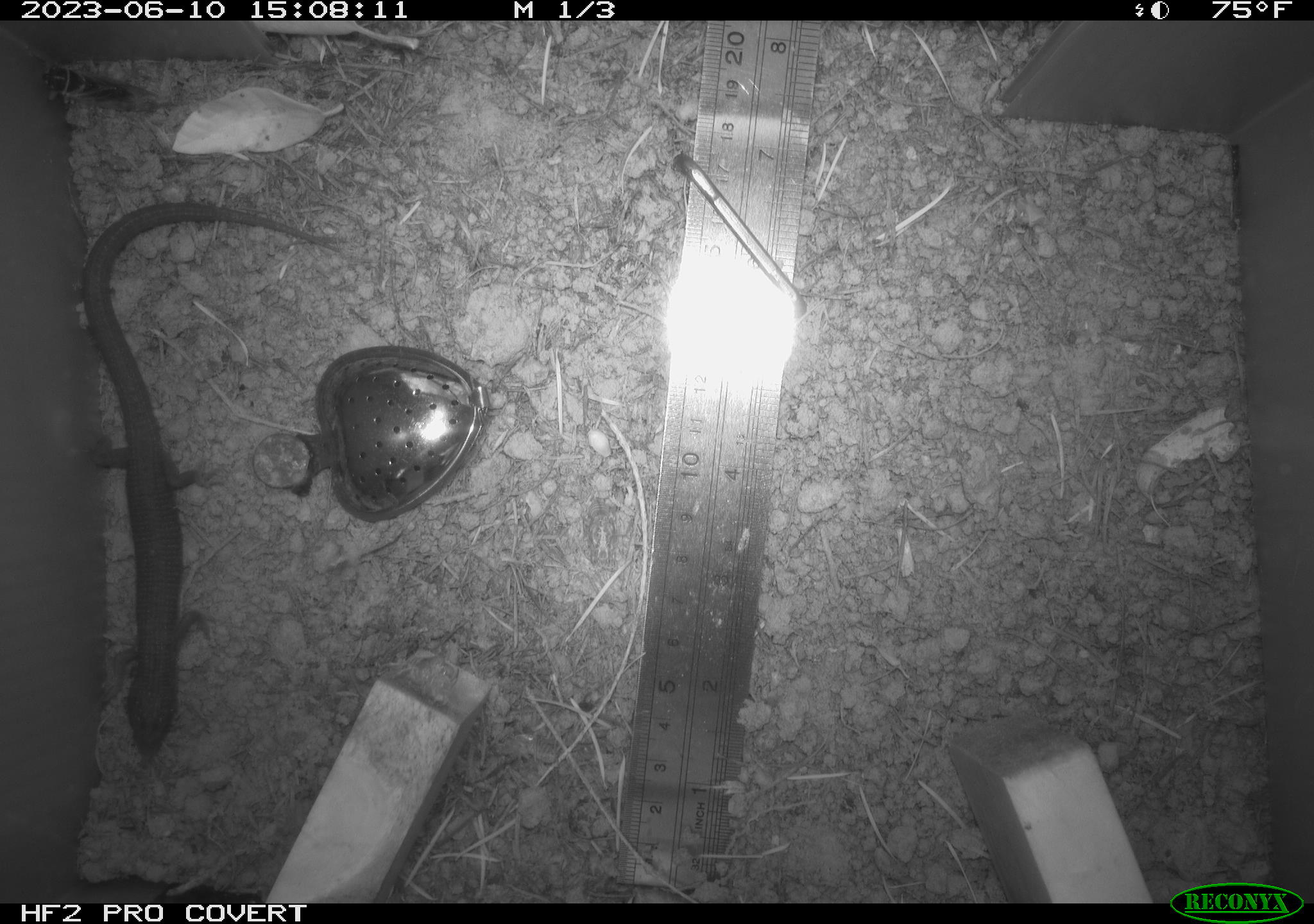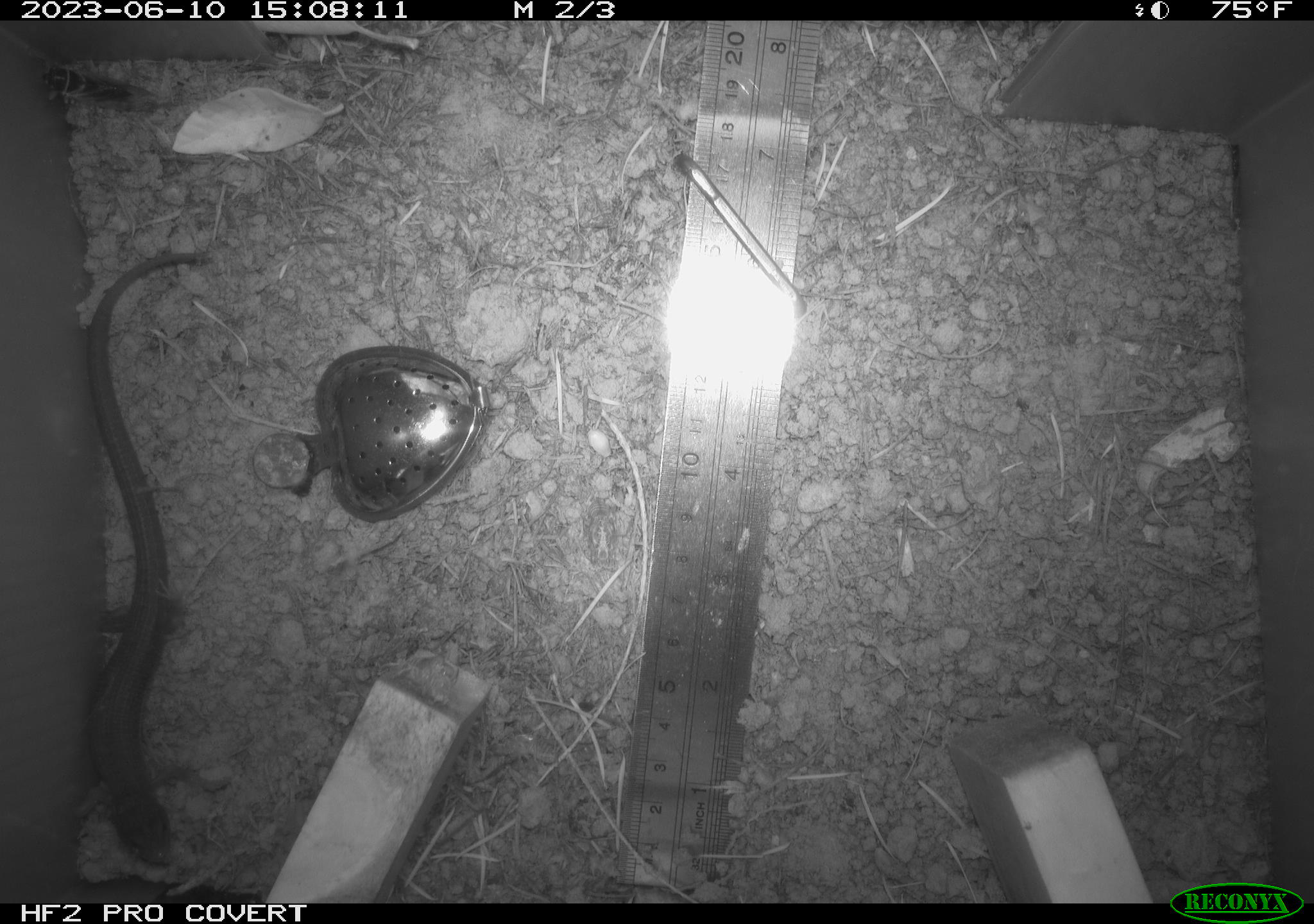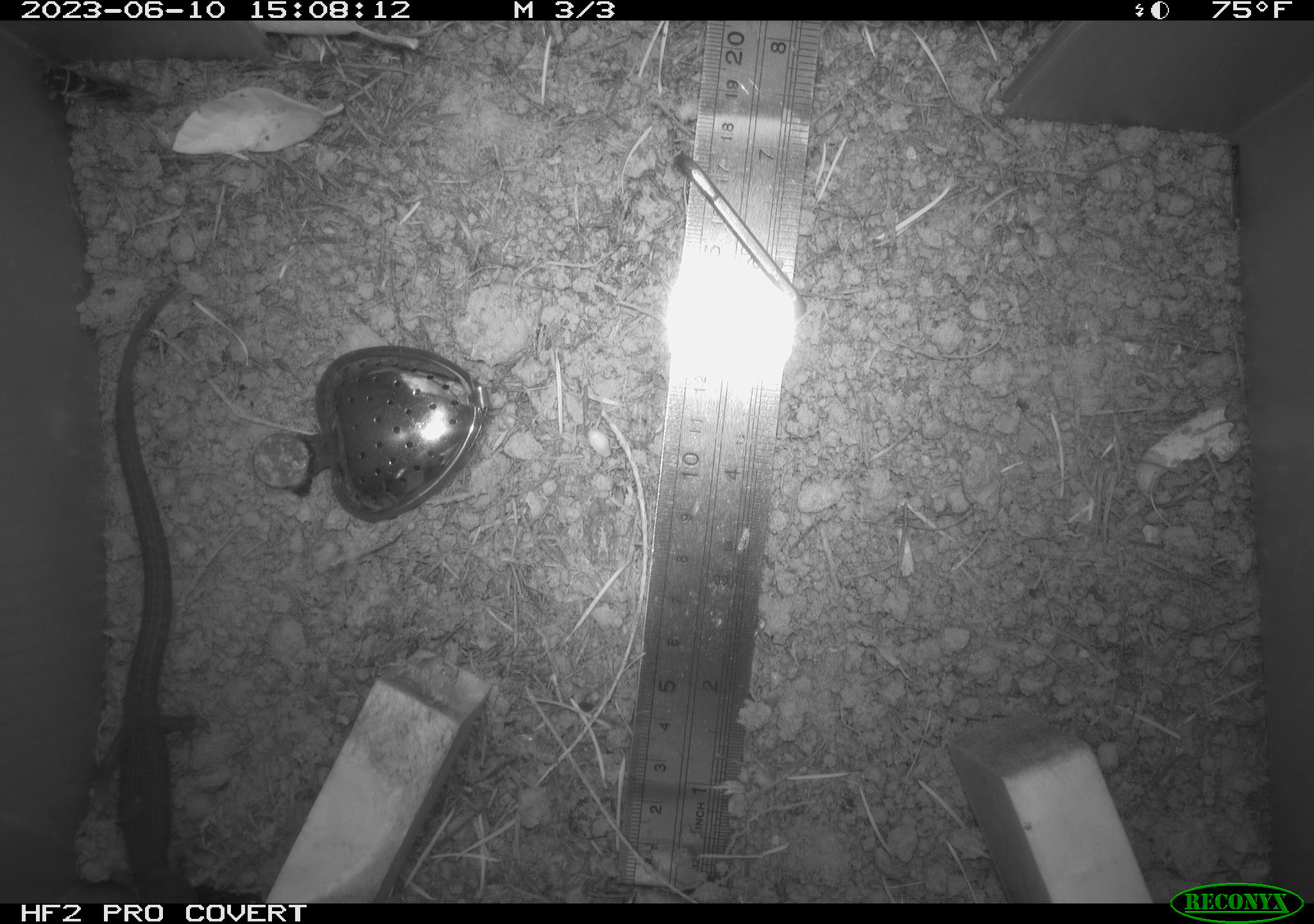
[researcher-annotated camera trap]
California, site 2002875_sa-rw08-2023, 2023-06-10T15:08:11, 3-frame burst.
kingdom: Animalia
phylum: Chordata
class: Reptilia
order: Squamata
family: Anguidae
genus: Elgaria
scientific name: Elgaria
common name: alligator lizards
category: elgaria species